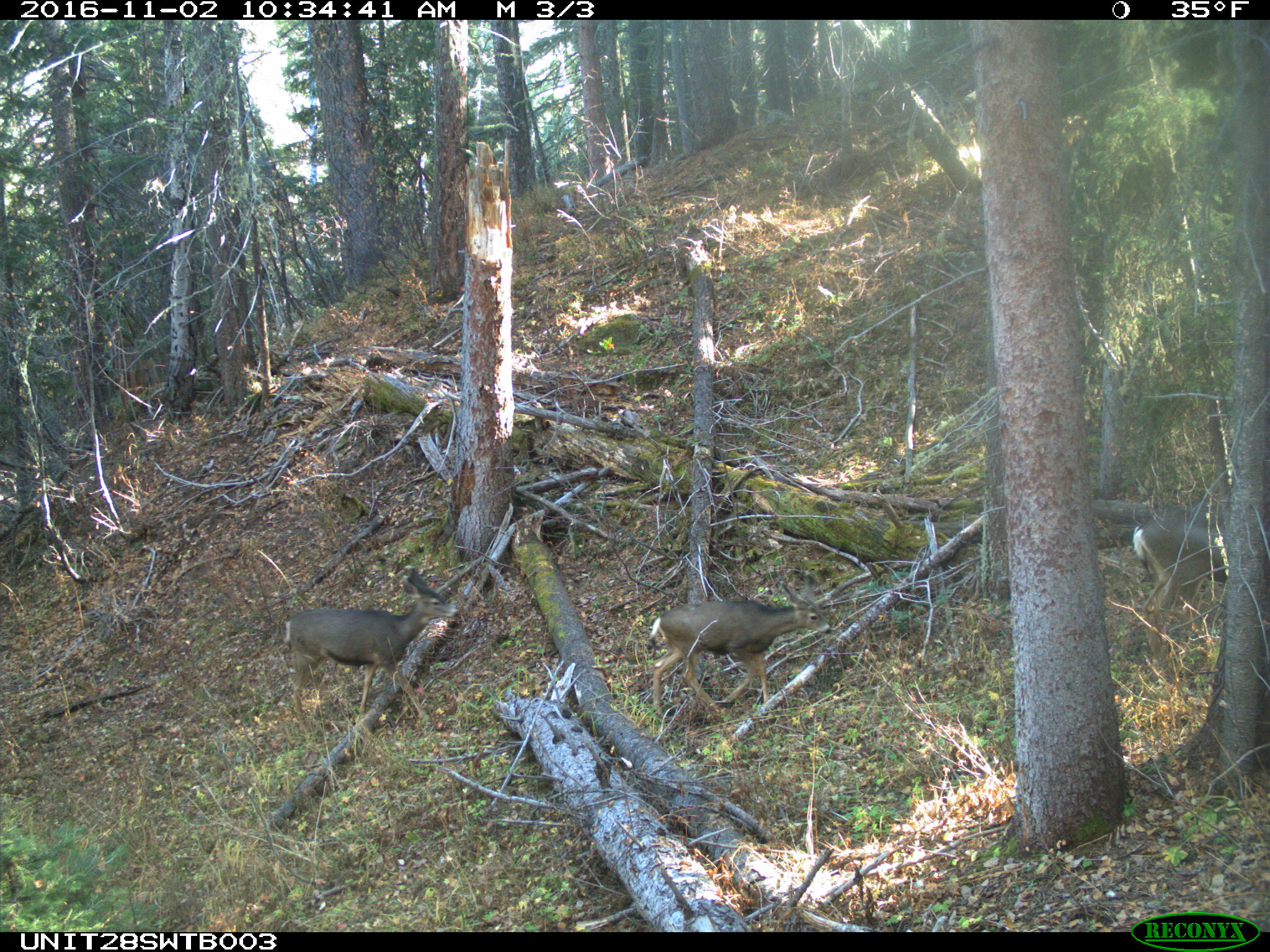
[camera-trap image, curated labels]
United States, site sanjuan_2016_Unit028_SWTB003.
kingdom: Animalia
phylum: Chordata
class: Mammalia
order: Artiodactyla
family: Cervidae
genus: Odocoileus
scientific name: Odocoileus hemionus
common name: mule deer